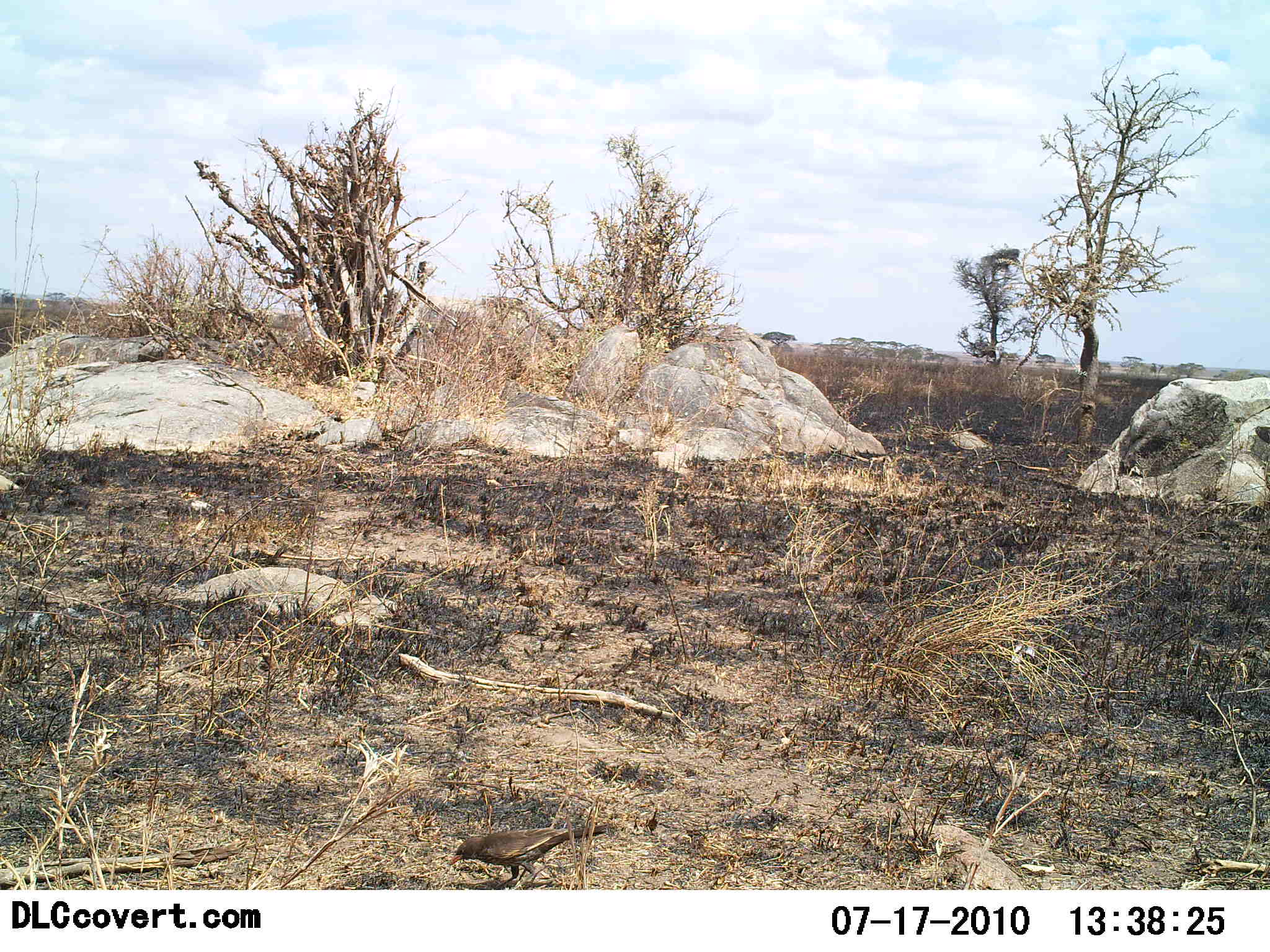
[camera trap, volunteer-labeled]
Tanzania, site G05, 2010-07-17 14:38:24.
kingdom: Animalia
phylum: Chordata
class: Aves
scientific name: Aves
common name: bird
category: otherbird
Otherbird (bird) (Aves), count 1. Behavior (volunteer vote fractions): standing 77%, resting 0%, moving 0%, interacting 0%. Young present (vote fraction): 0%. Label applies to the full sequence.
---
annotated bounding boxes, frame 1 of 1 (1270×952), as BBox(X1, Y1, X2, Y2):
animal: BBox(448, 825, 607, 889)